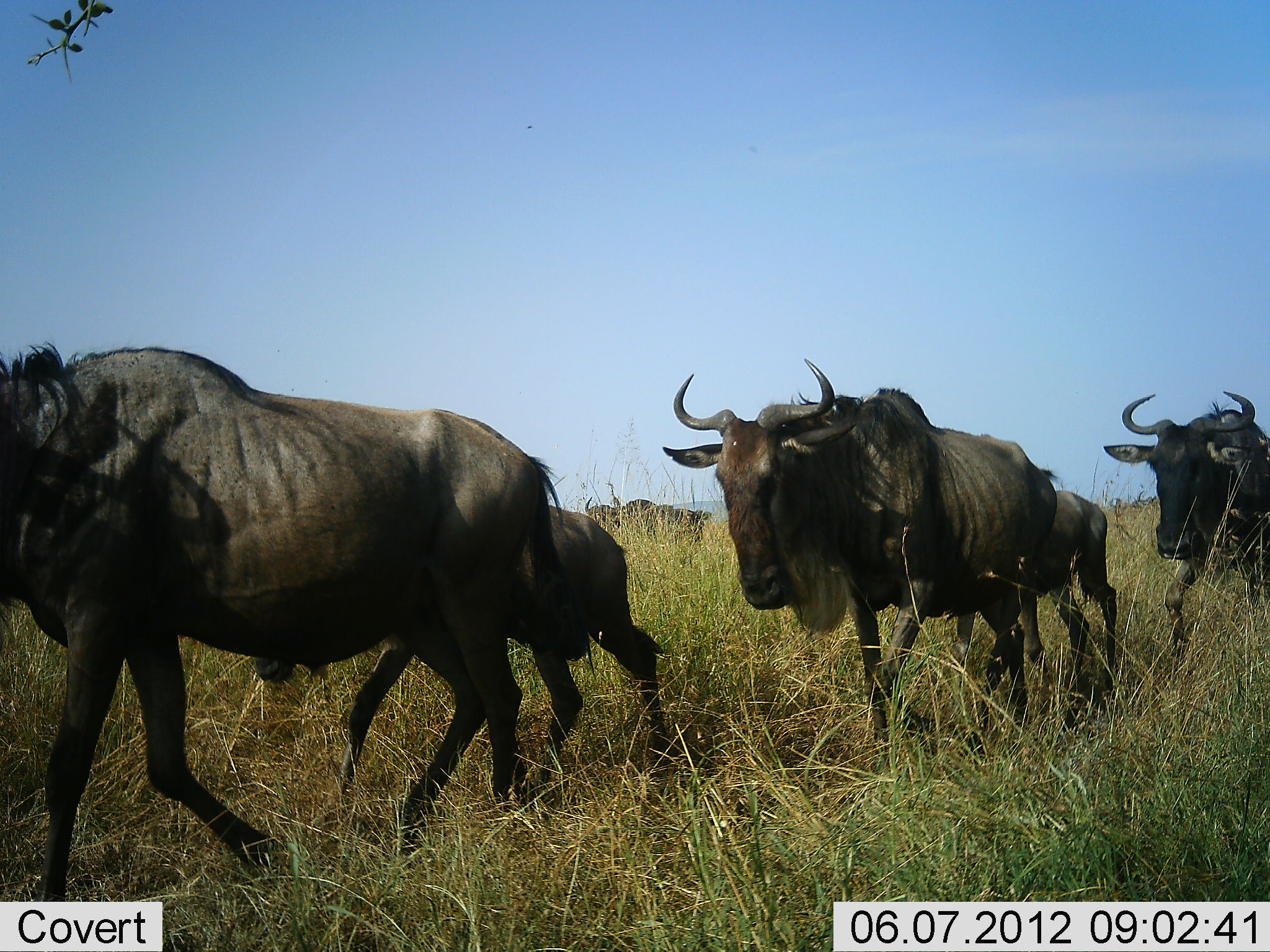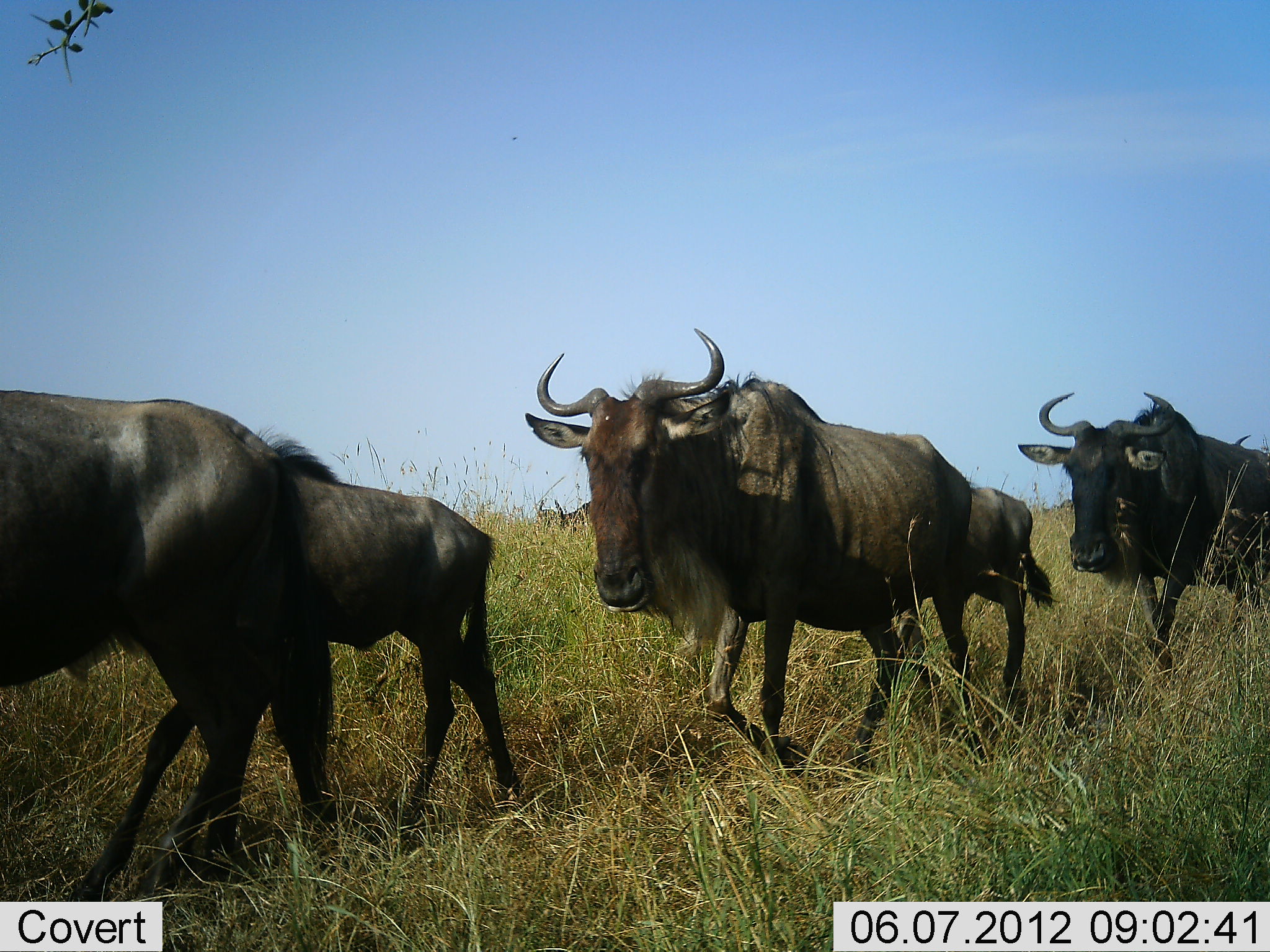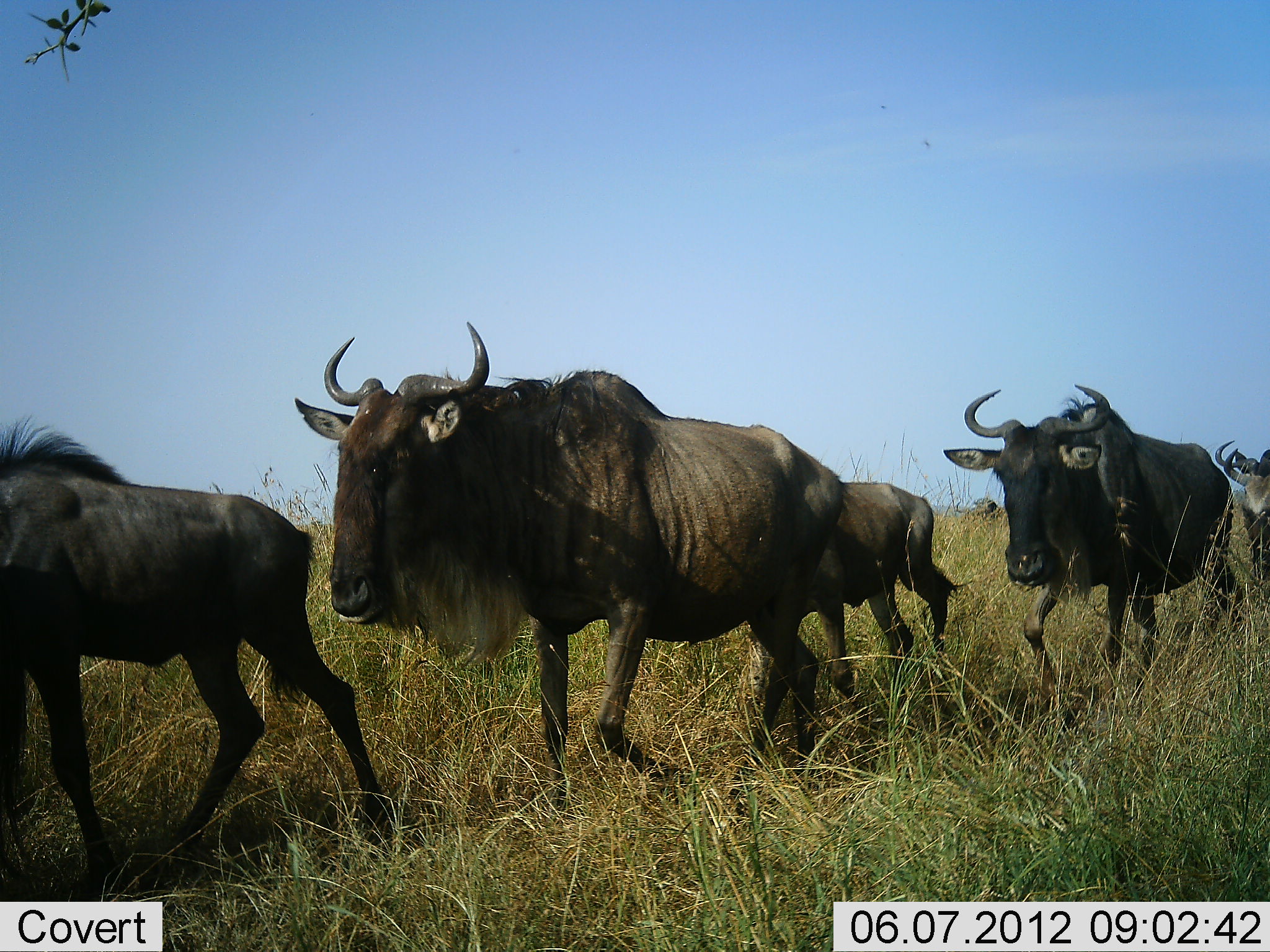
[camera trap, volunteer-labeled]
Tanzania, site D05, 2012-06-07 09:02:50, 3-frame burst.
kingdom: Animalia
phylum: Chordata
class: Mammalia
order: Artiodactyla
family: Bovidae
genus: Connochaetes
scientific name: Connochaetes taurinus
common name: blue wildebeest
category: wildebeest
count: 6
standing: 10%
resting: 0%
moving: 90%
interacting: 10%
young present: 50%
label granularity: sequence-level